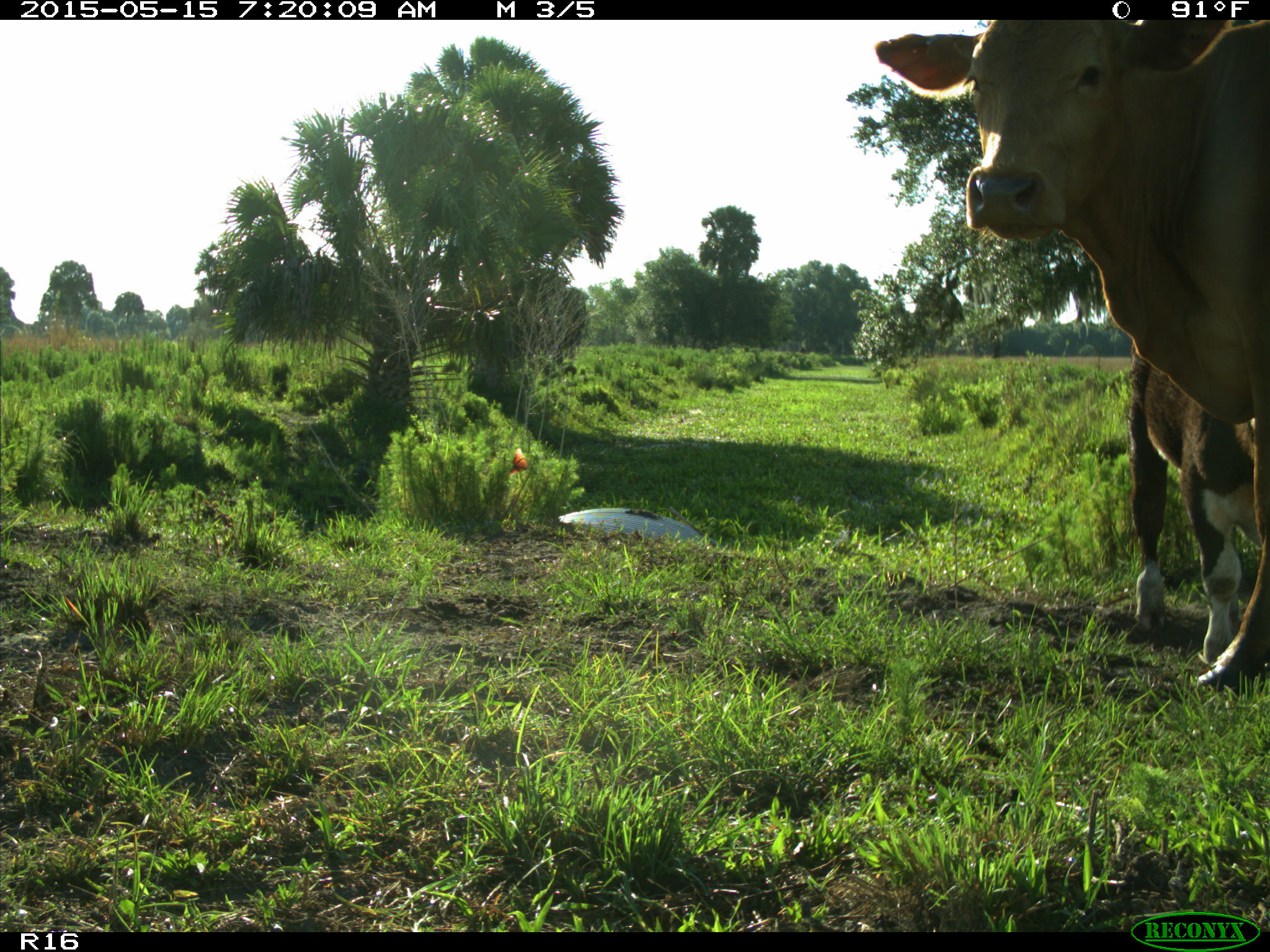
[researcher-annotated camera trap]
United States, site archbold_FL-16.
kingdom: Animalia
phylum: Chordata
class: Mammalia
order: Artiodactyla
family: Bovidae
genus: Bos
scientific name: Bos taurus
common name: domestic cow